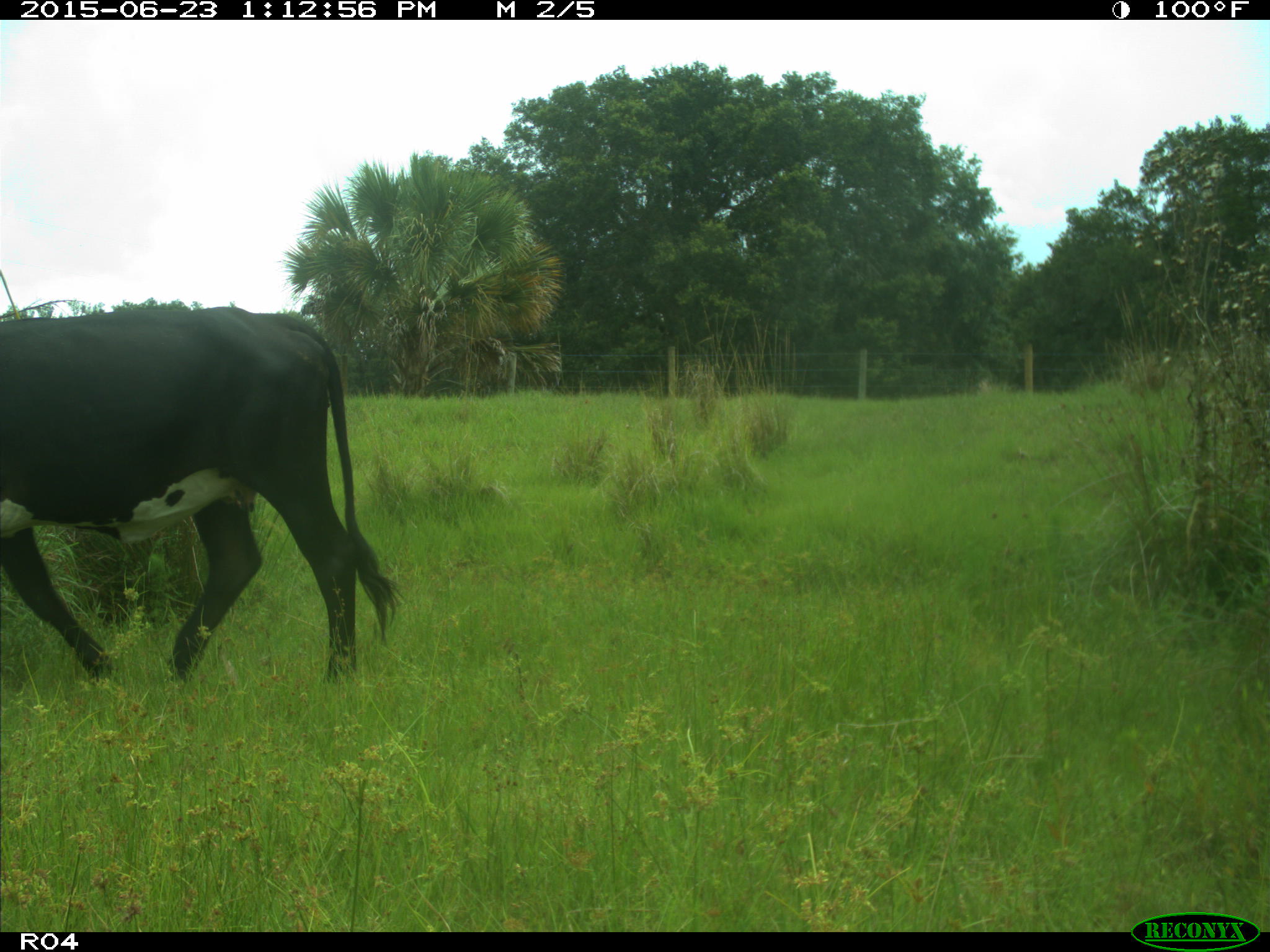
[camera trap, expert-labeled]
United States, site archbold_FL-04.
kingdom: Animalia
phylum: Chordata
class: Mammalia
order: Artiodactyla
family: Bovidae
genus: Bos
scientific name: Bos taurus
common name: domestic cow